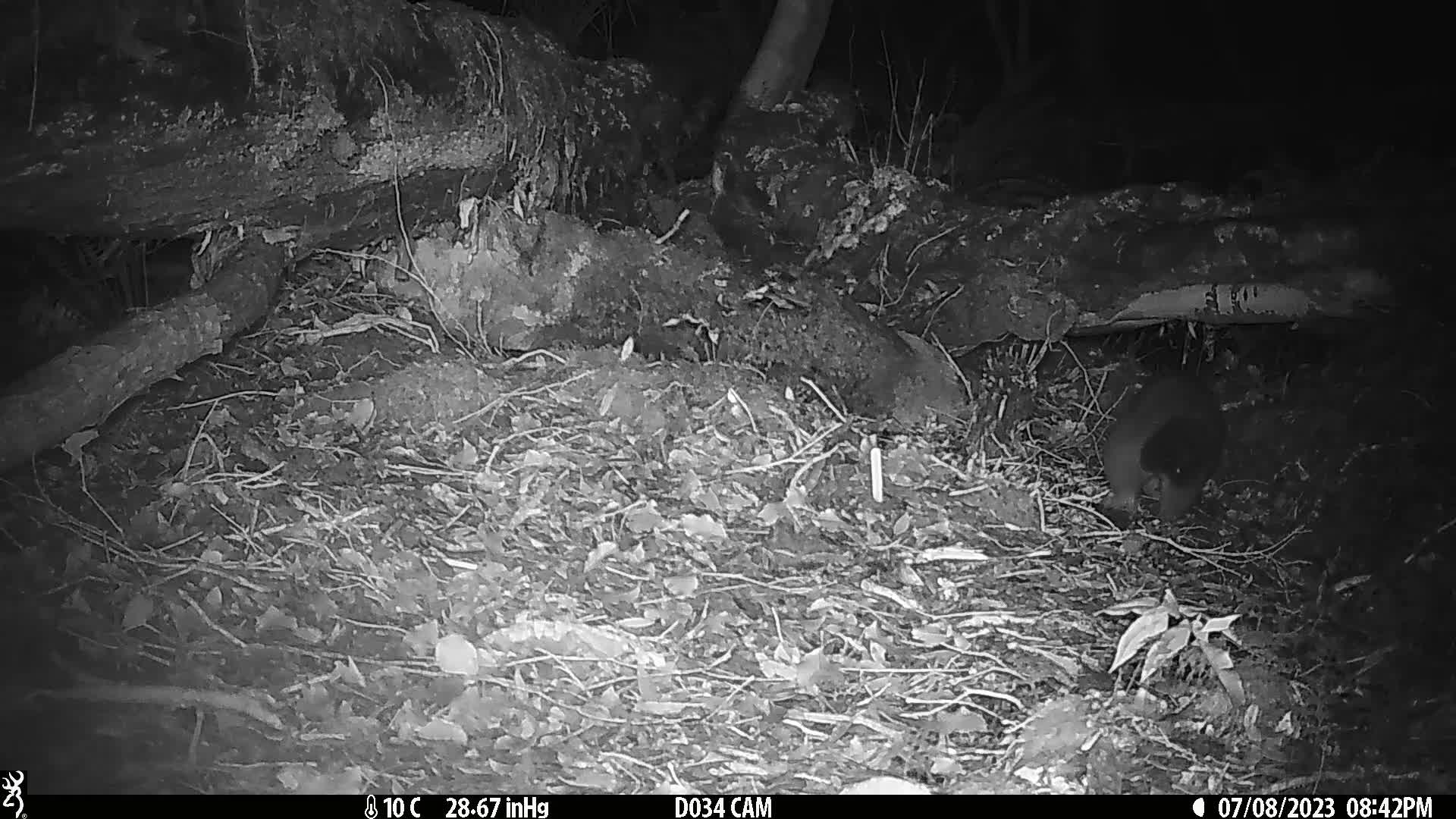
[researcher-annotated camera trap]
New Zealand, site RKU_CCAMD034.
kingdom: Animalia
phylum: Chordata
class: Mammalia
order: Diprotodontia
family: Phalangeridae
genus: Trichosurus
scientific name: Trichosurus vulpecula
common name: common brushtail possum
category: possum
Possum (common brushtail possum) (Trichosurus vulpecula).